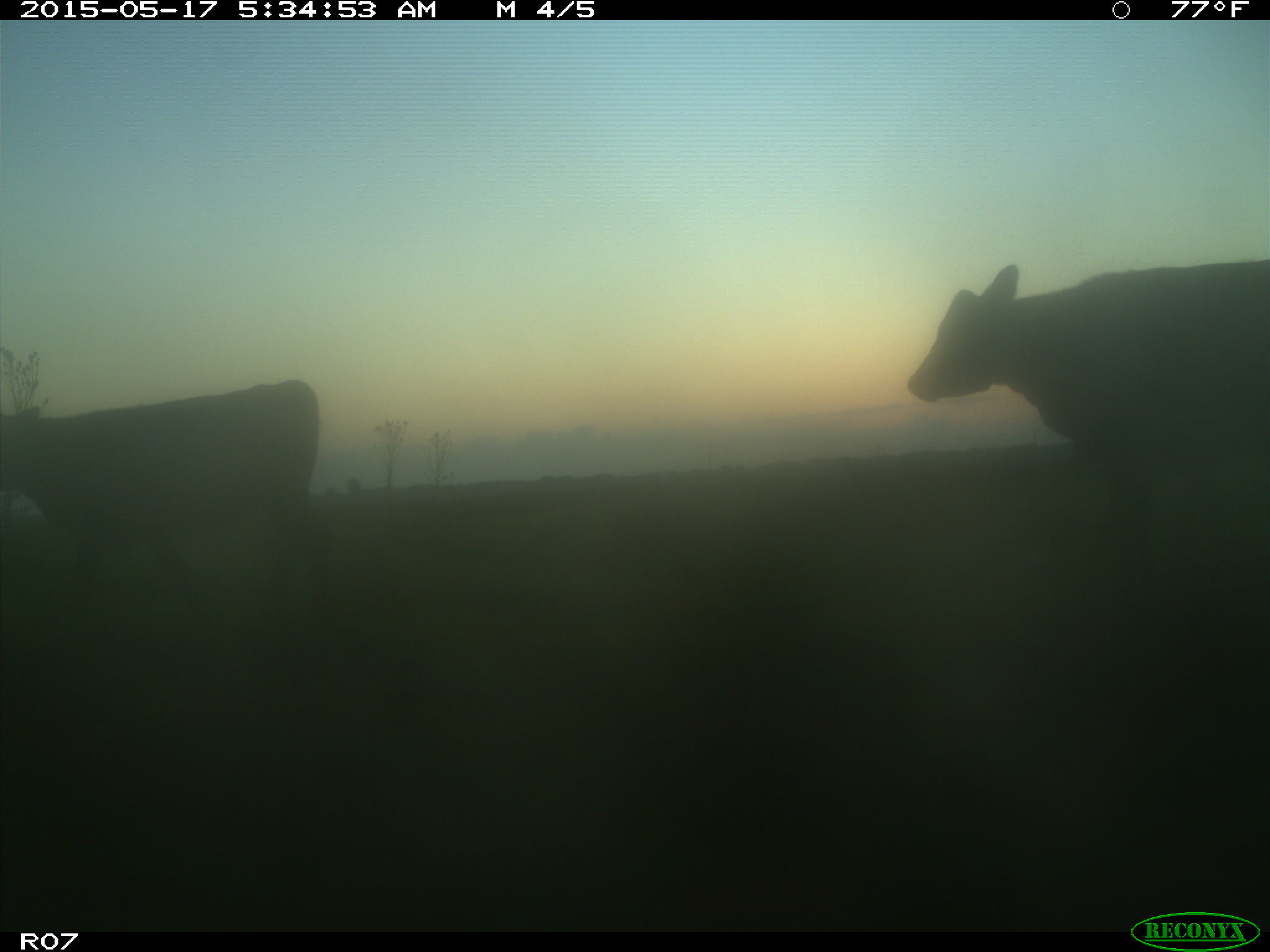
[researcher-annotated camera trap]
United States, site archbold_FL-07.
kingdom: Animalia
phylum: Chordata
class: Mammalia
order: Artiodactyla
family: Bovidae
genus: Bos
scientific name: Bos taurus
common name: domestic cow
Bos taurus (domestic cow).